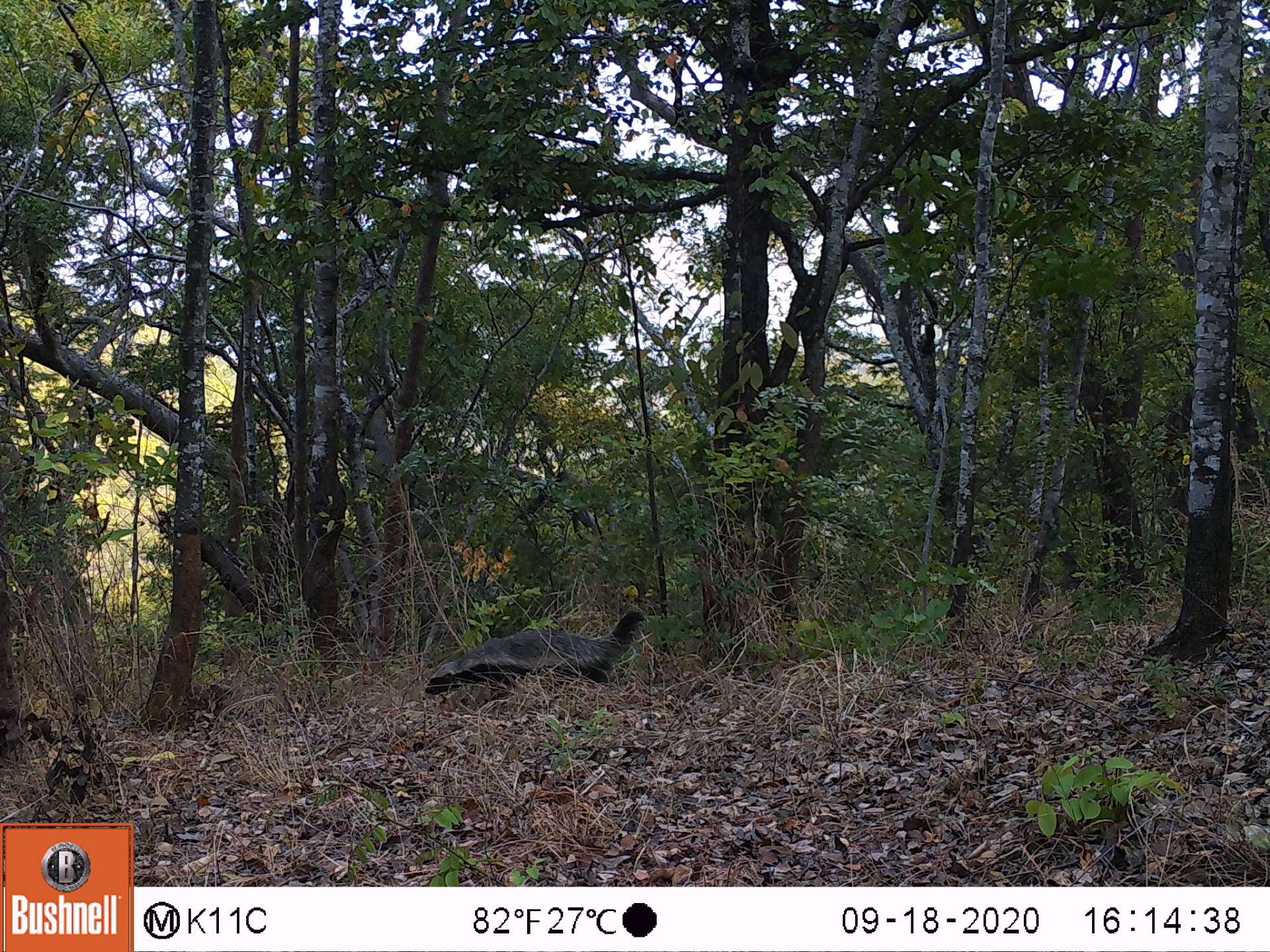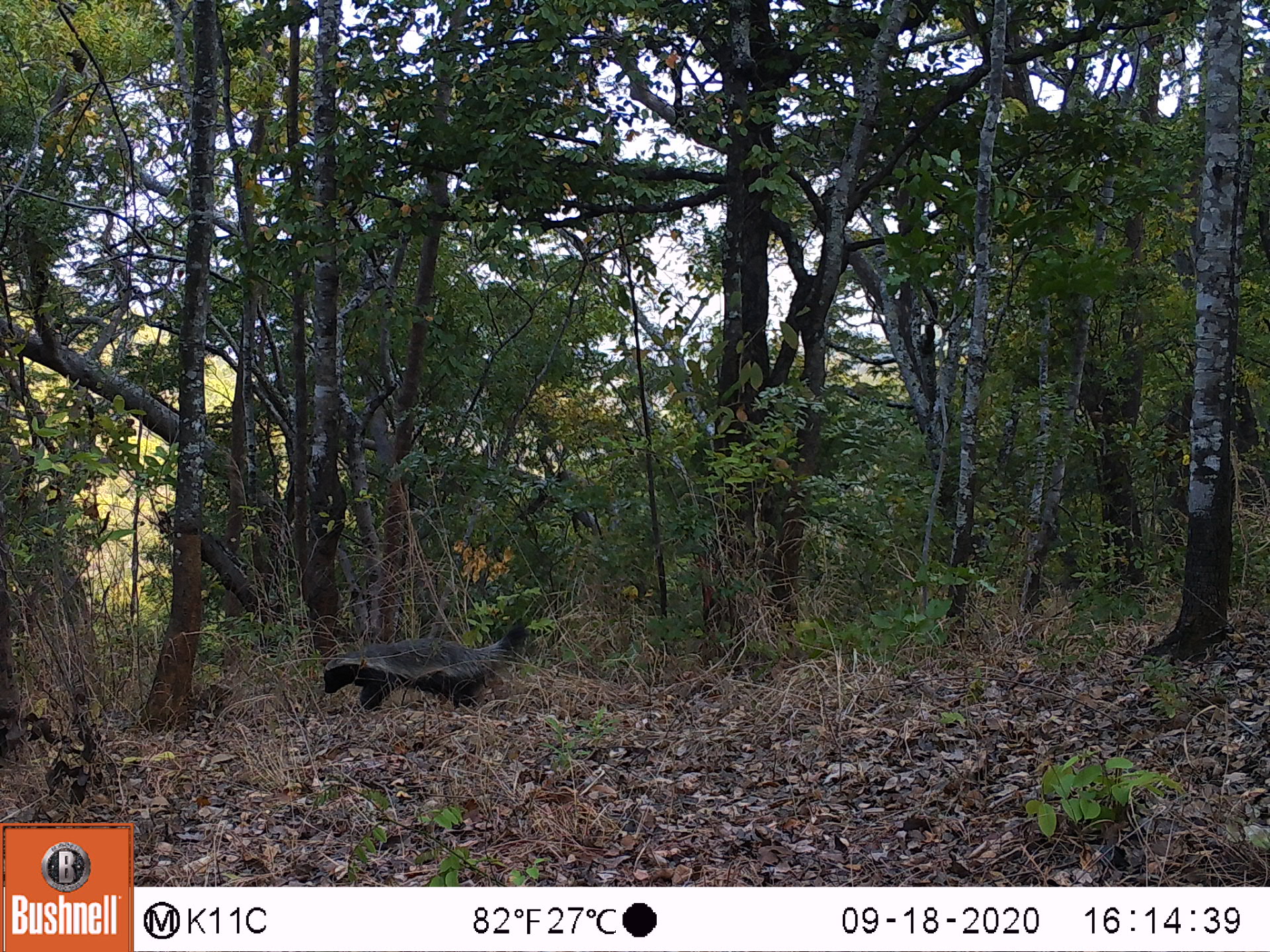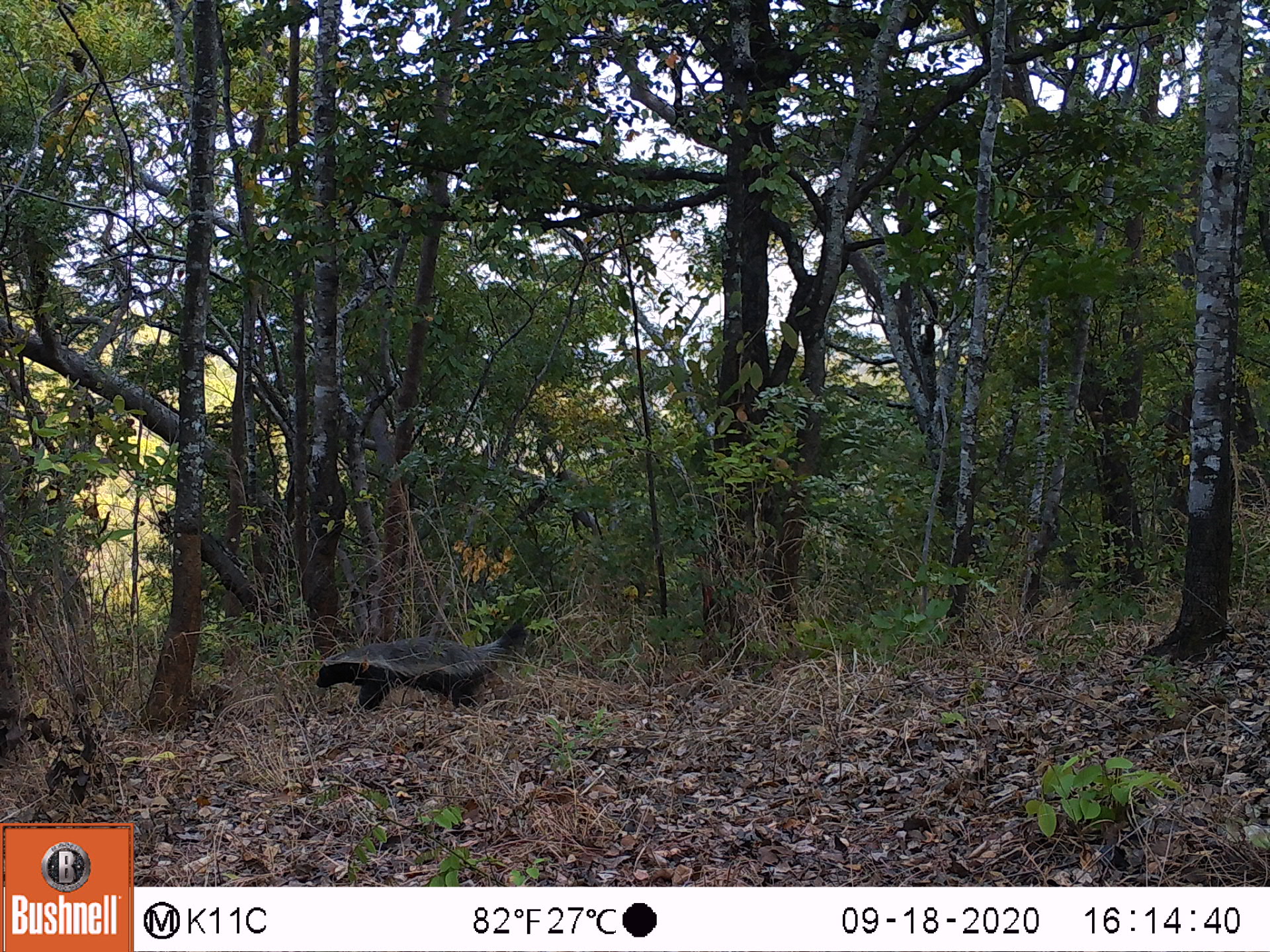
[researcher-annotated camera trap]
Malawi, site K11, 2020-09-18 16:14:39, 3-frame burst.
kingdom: Animalia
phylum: Chordata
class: Mammalia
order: Carnivora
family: Mustelidae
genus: Mellivora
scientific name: Mellivora capensis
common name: honey badger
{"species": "honey badger (Mellivora capensis)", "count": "1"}